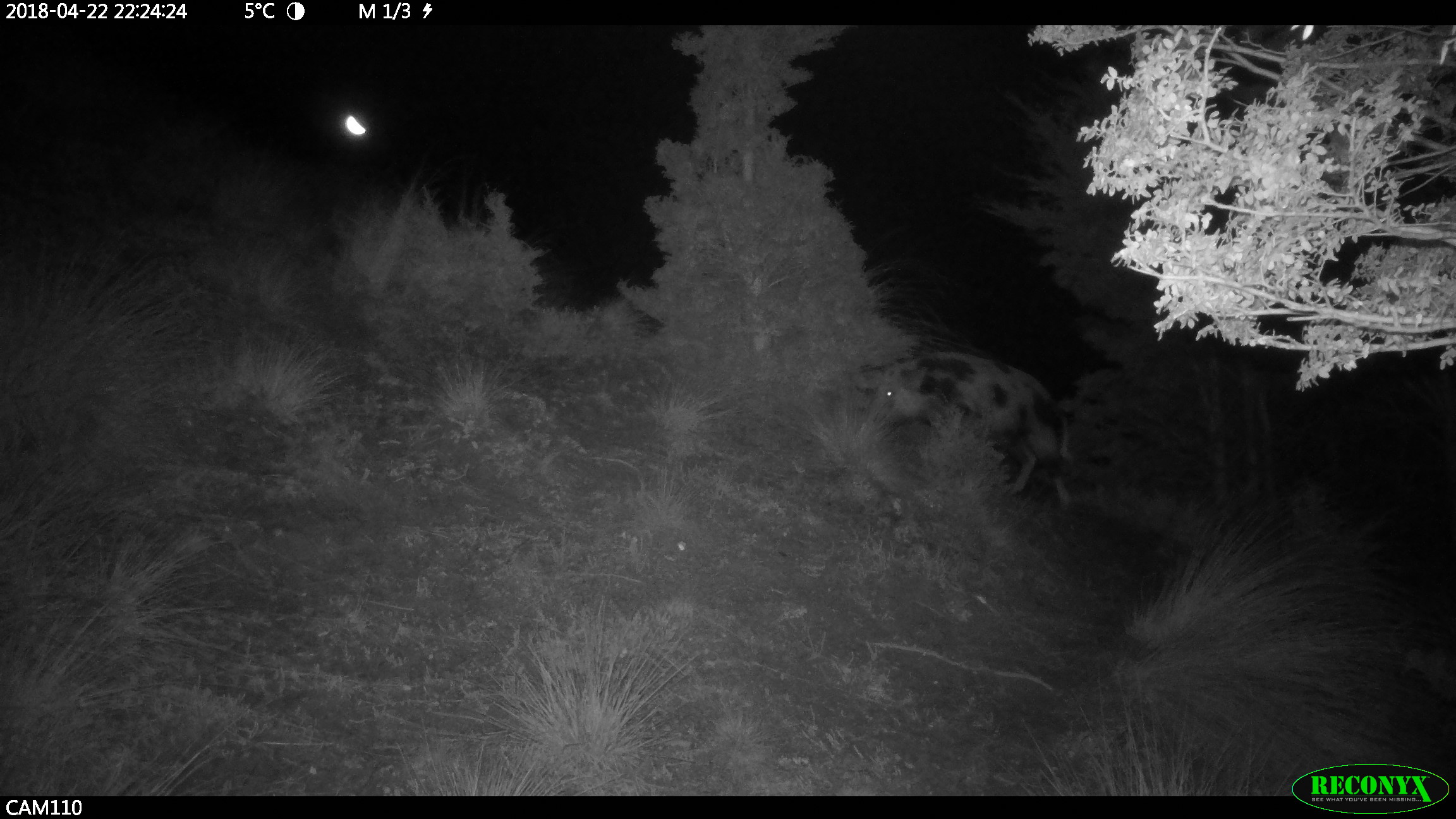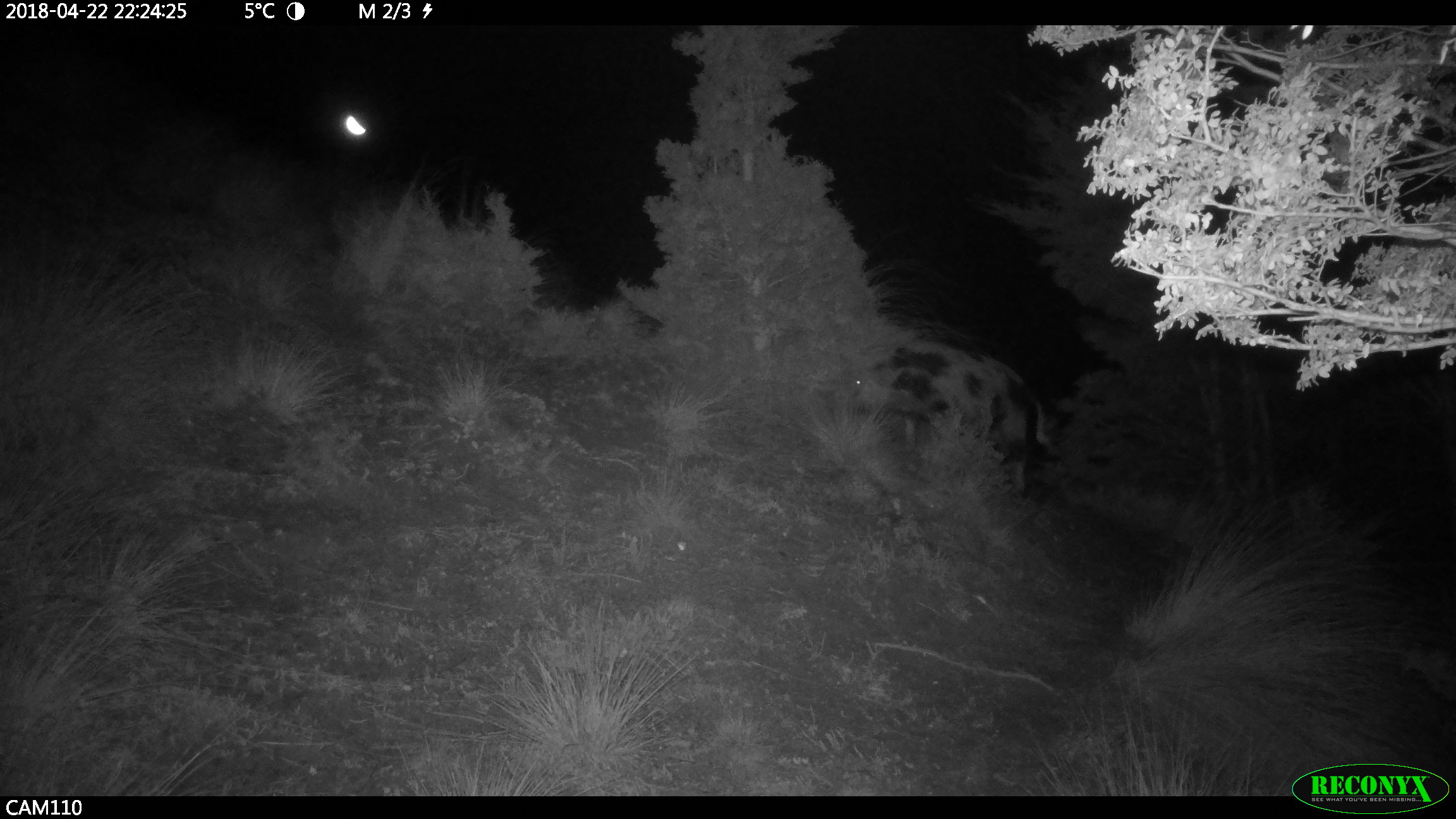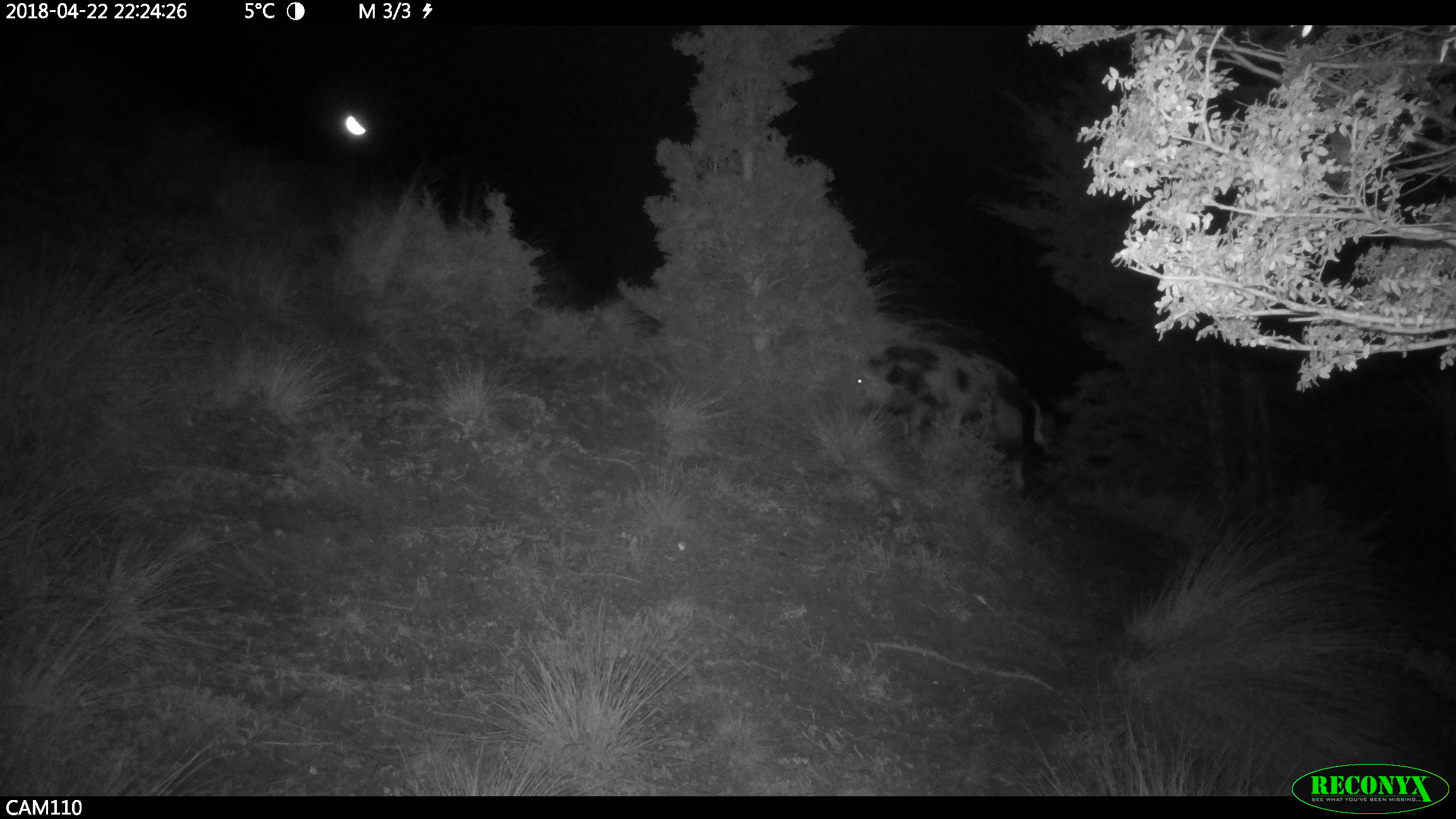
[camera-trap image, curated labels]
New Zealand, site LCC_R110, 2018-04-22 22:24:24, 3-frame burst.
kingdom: Animalia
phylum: Chordata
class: Mammalia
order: Artiodactyla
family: Suidae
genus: Sus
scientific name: Sus scrofa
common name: pig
Pig (Sus scrofa).